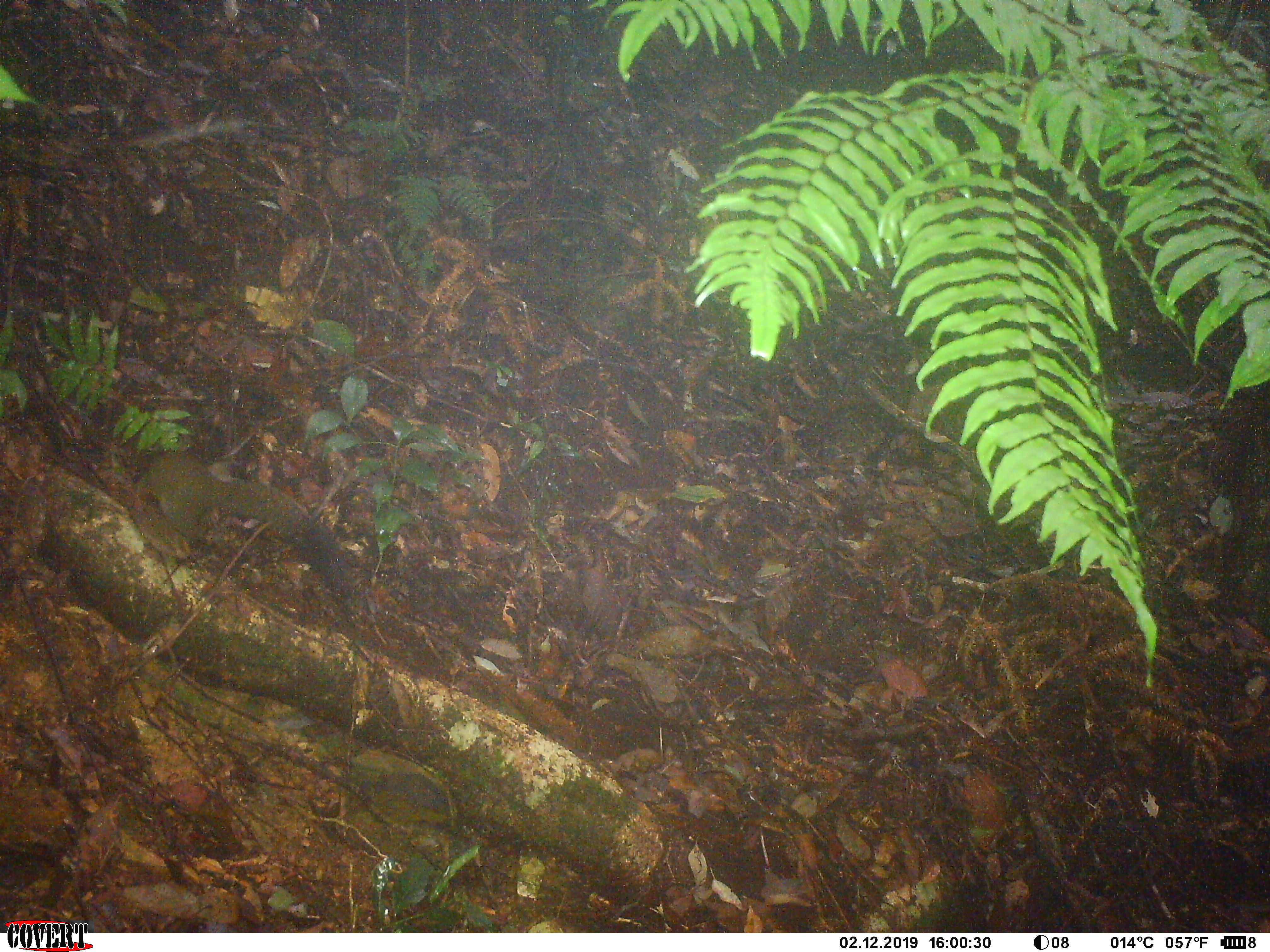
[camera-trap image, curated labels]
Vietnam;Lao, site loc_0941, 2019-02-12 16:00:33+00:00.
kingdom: Animalia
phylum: Chordata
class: Mammalia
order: Rodentia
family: Sciuridae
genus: Sciurus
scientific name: Sciurus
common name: squirrel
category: unidentified squirrel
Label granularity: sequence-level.